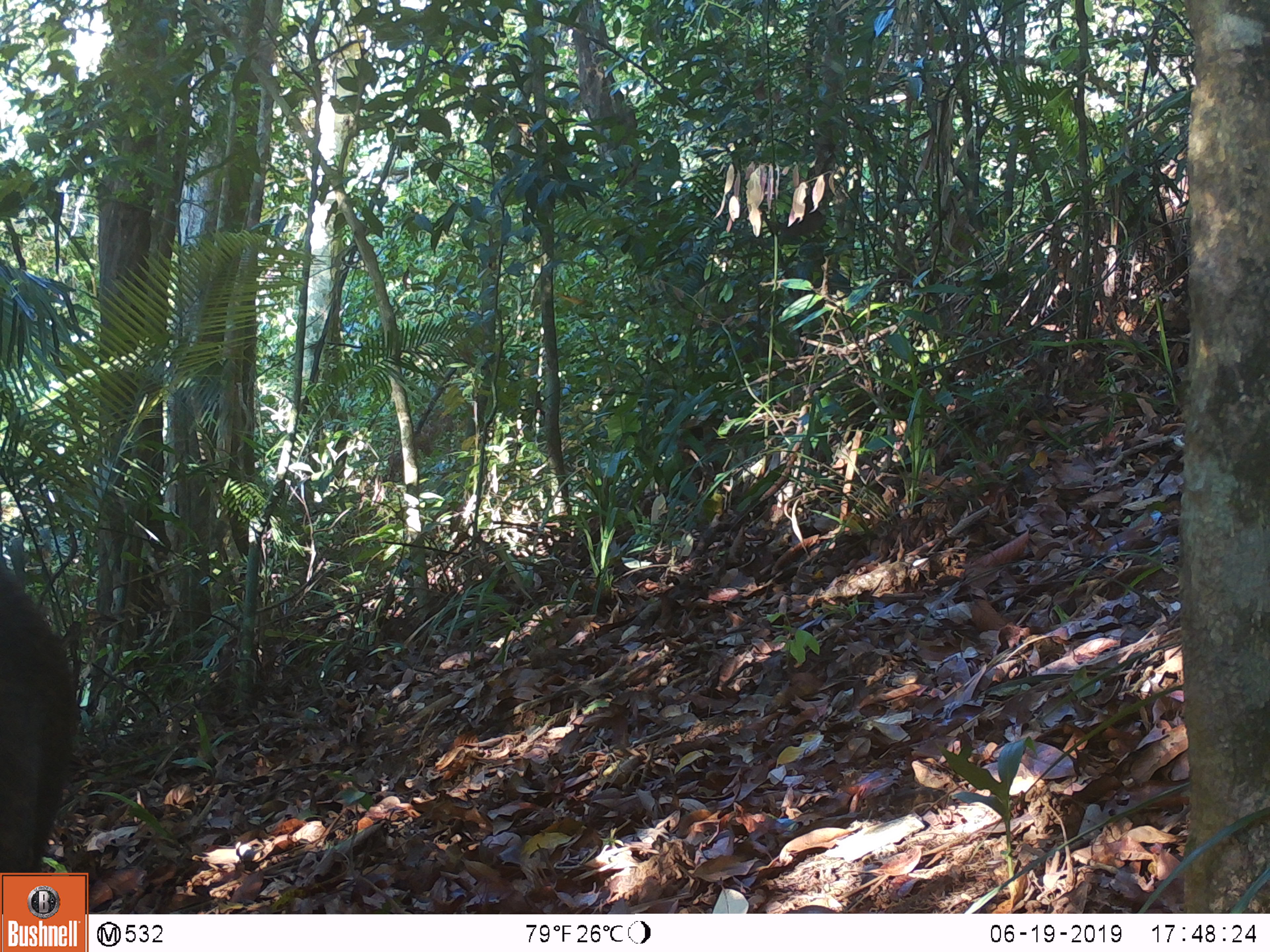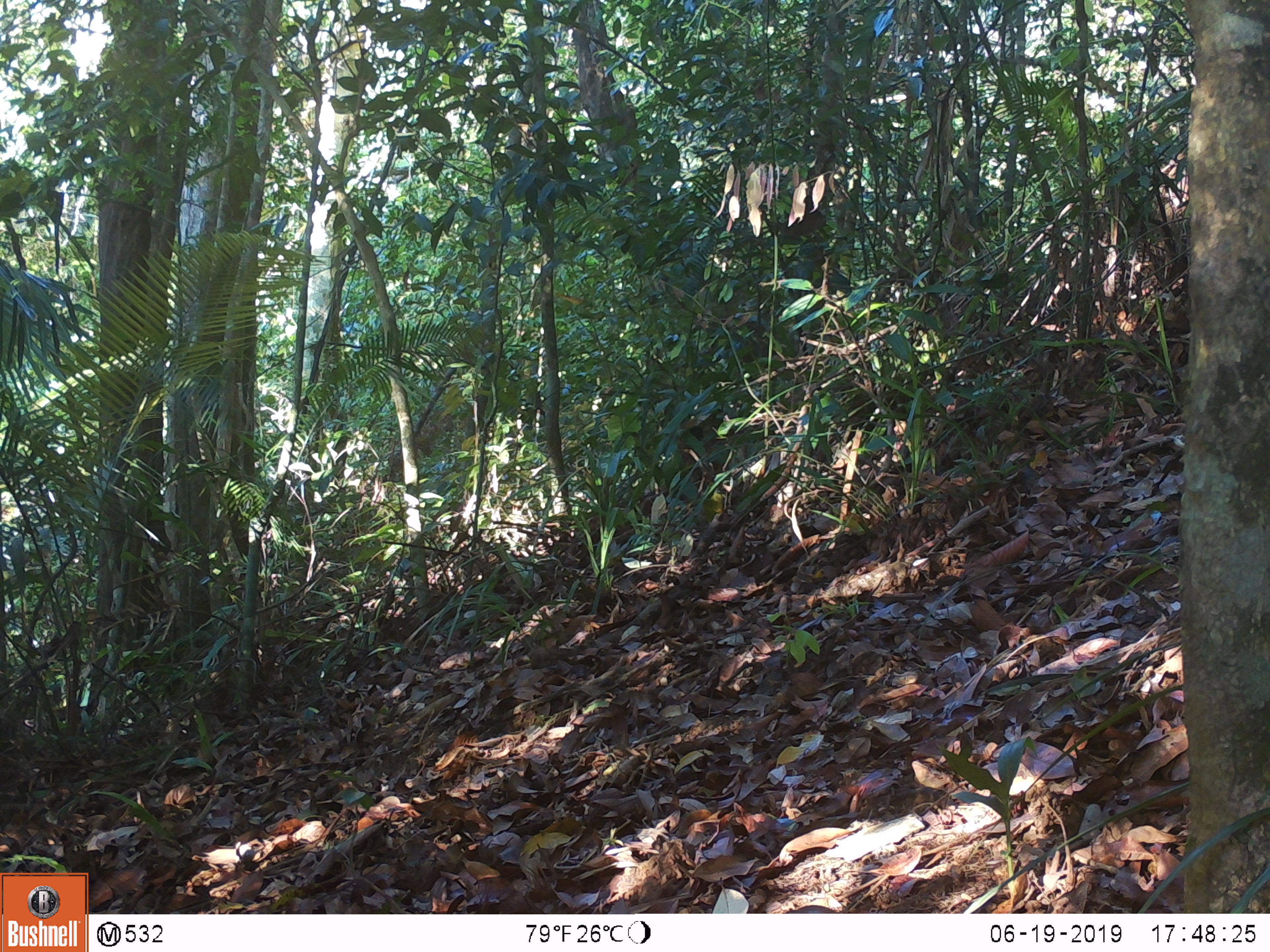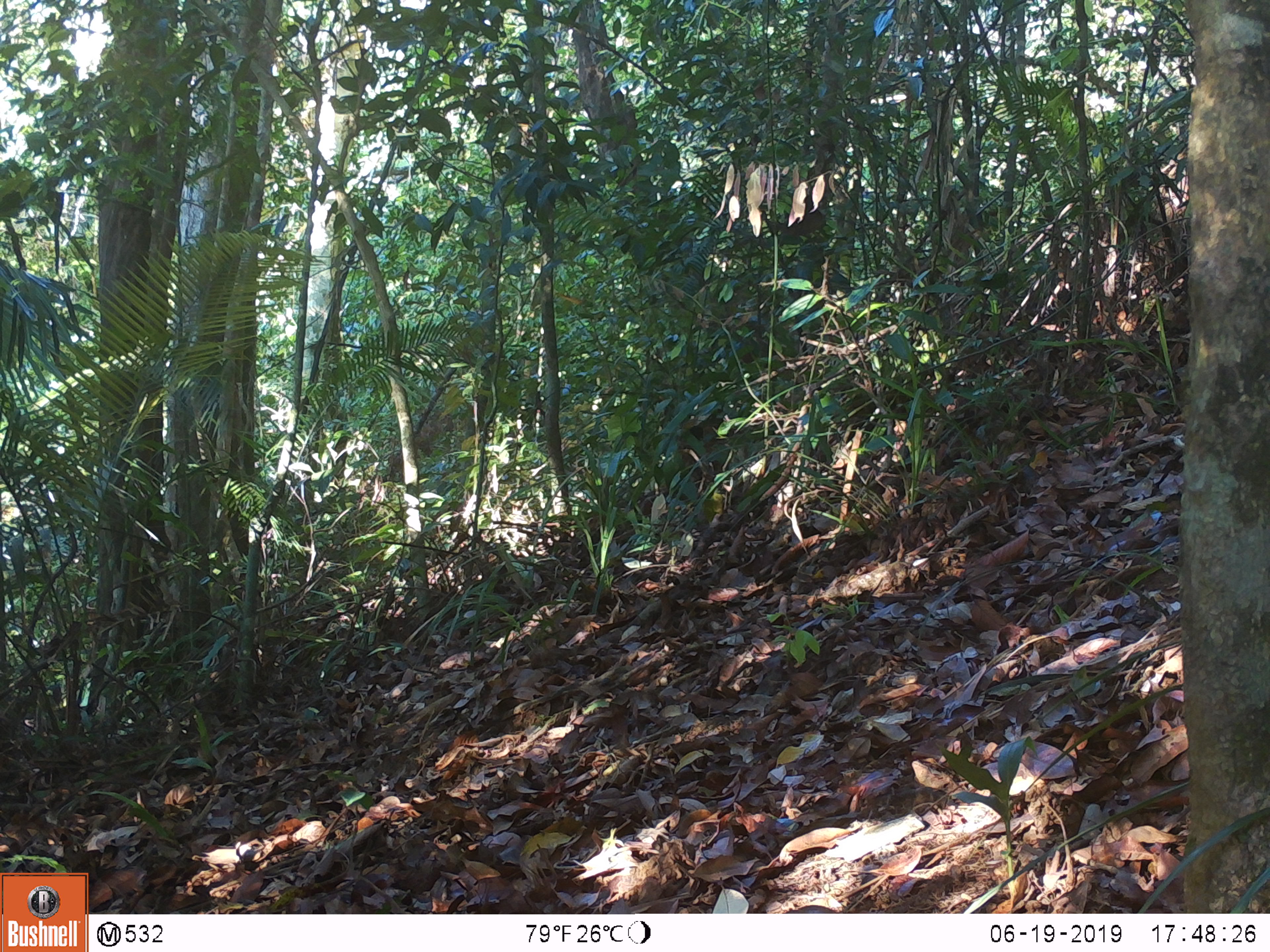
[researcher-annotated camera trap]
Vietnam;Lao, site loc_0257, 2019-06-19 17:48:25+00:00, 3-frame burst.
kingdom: Animalia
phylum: Chordata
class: Mammalia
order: Artiodactyla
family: Suidae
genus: Sus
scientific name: Sus scrofa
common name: eurasian wild pig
Eurasian wild pig (Sus scrofa). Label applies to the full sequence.